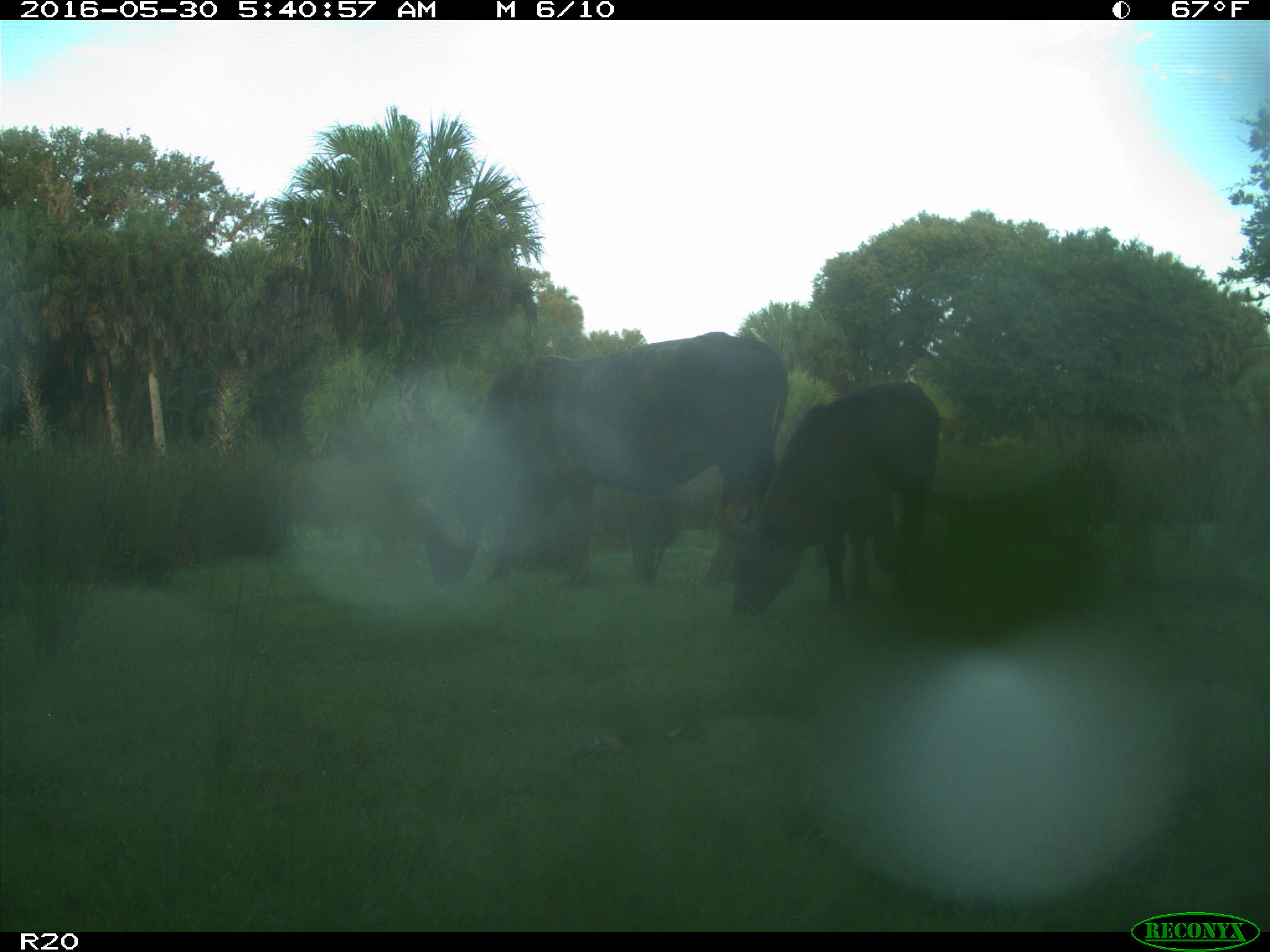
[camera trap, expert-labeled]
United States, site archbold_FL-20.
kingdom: Animalia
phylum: Chordata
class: Mammalia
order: Artiodactyla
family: Bovidae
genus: Bos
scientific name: Bos taurus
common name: domestic cow